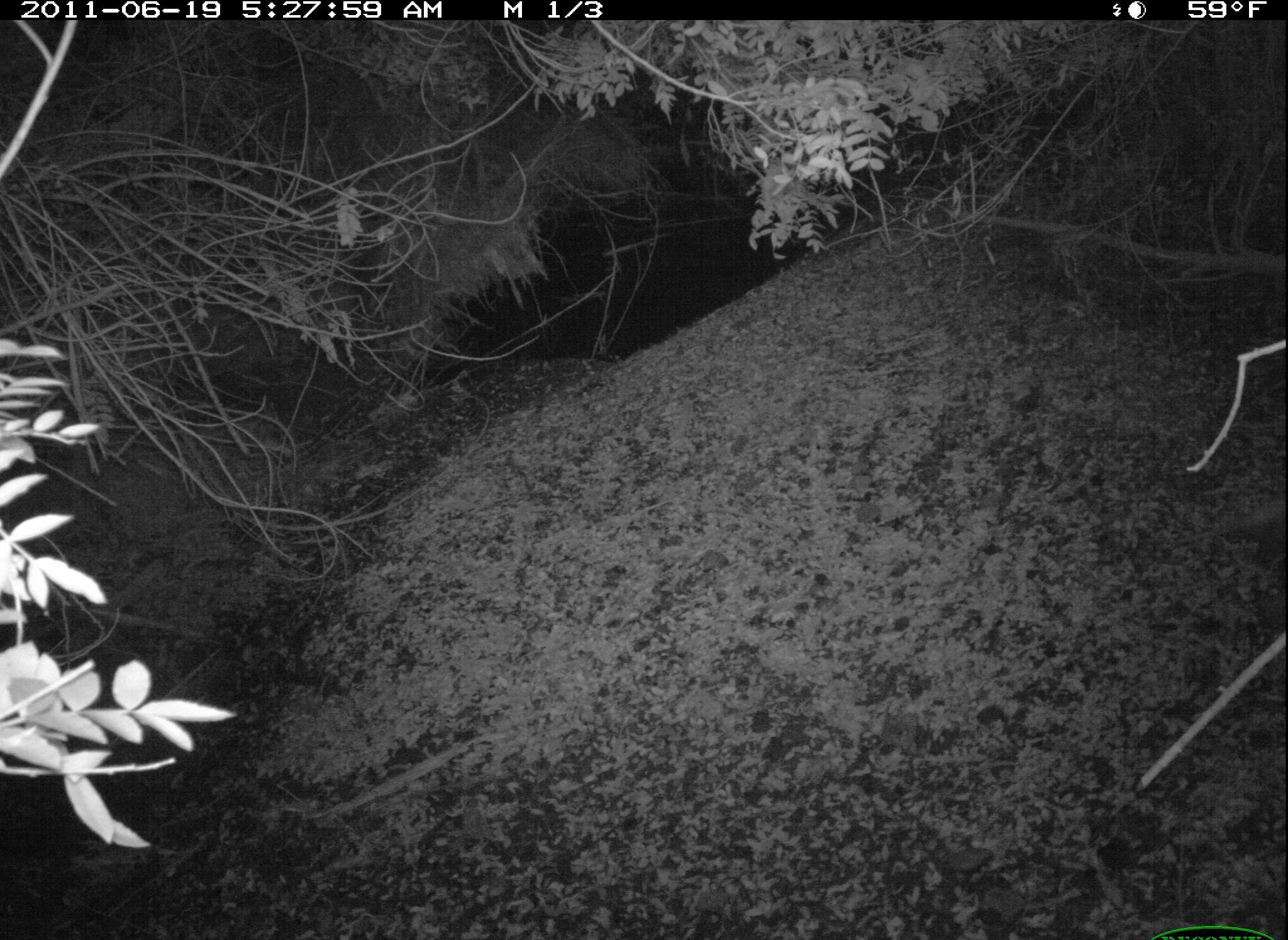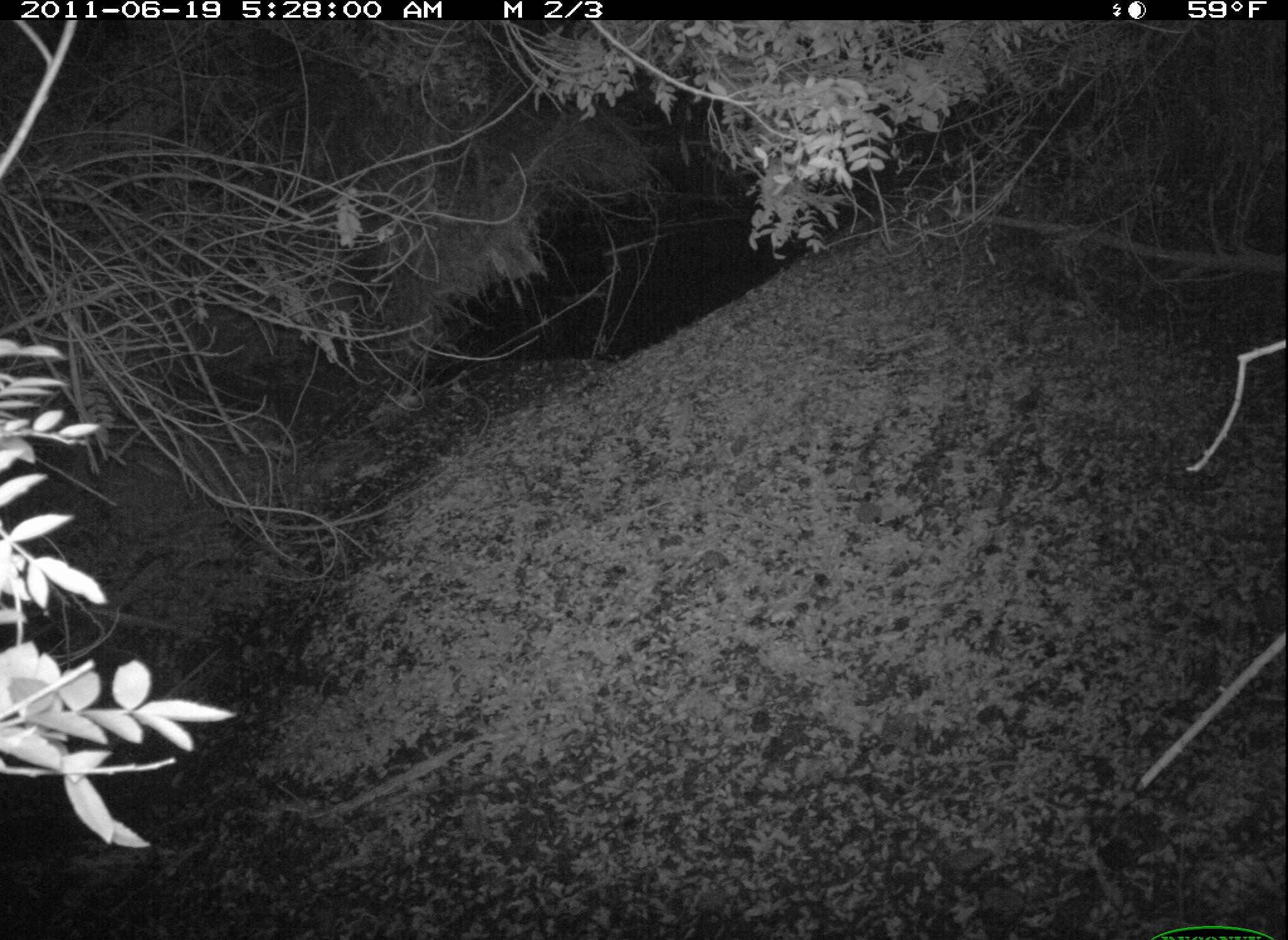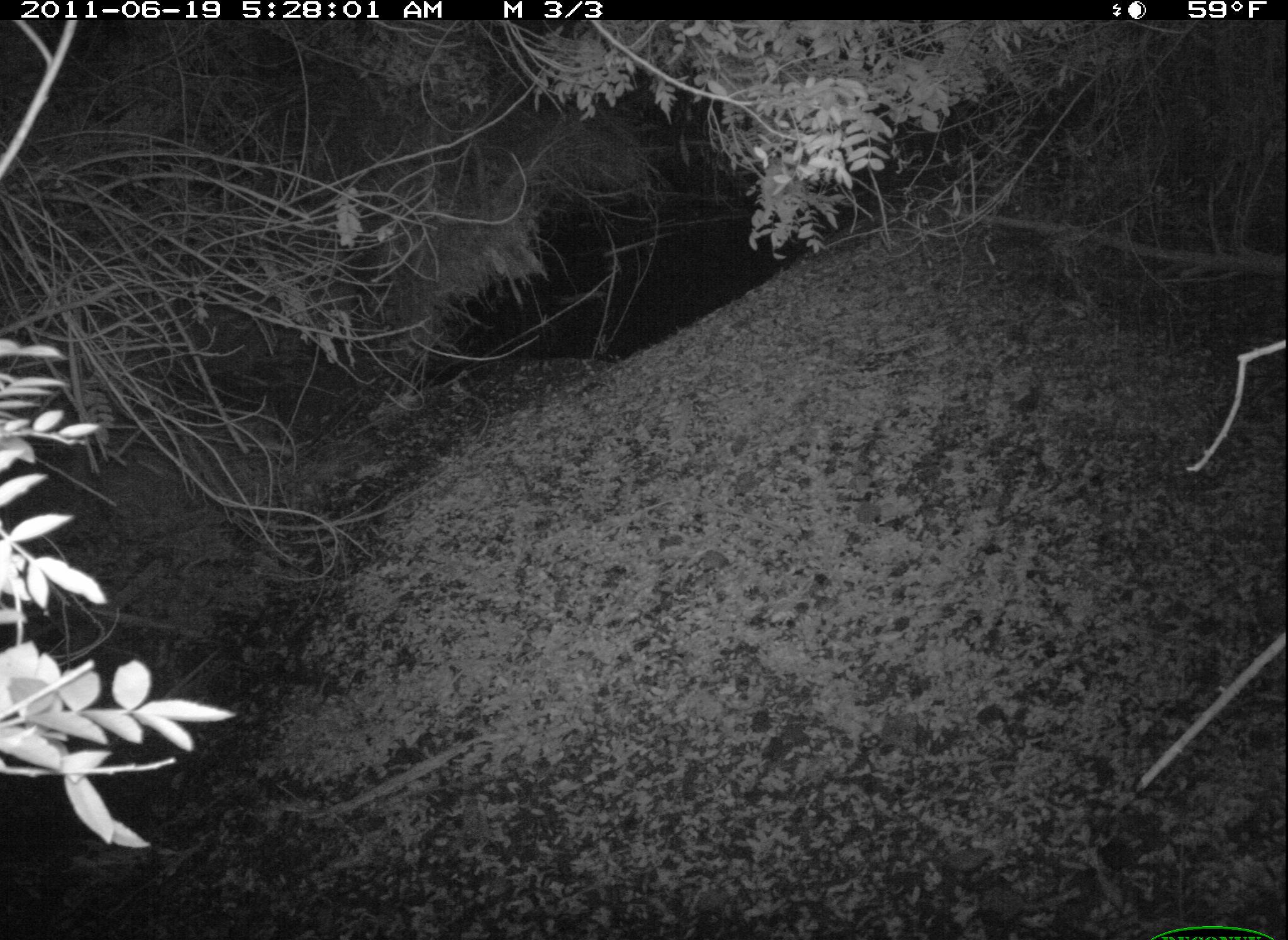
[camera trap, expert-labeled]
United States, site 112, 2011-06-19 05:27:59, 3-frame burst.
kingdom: Animalia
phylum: Chordata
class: Mammalia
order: Didelphimorphia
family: Didelphidae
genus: Didelphis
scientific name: Didelphis virginiana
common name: virginia opossum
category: opossum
Opossum (virginia opossum) (Didelphis virginiana).